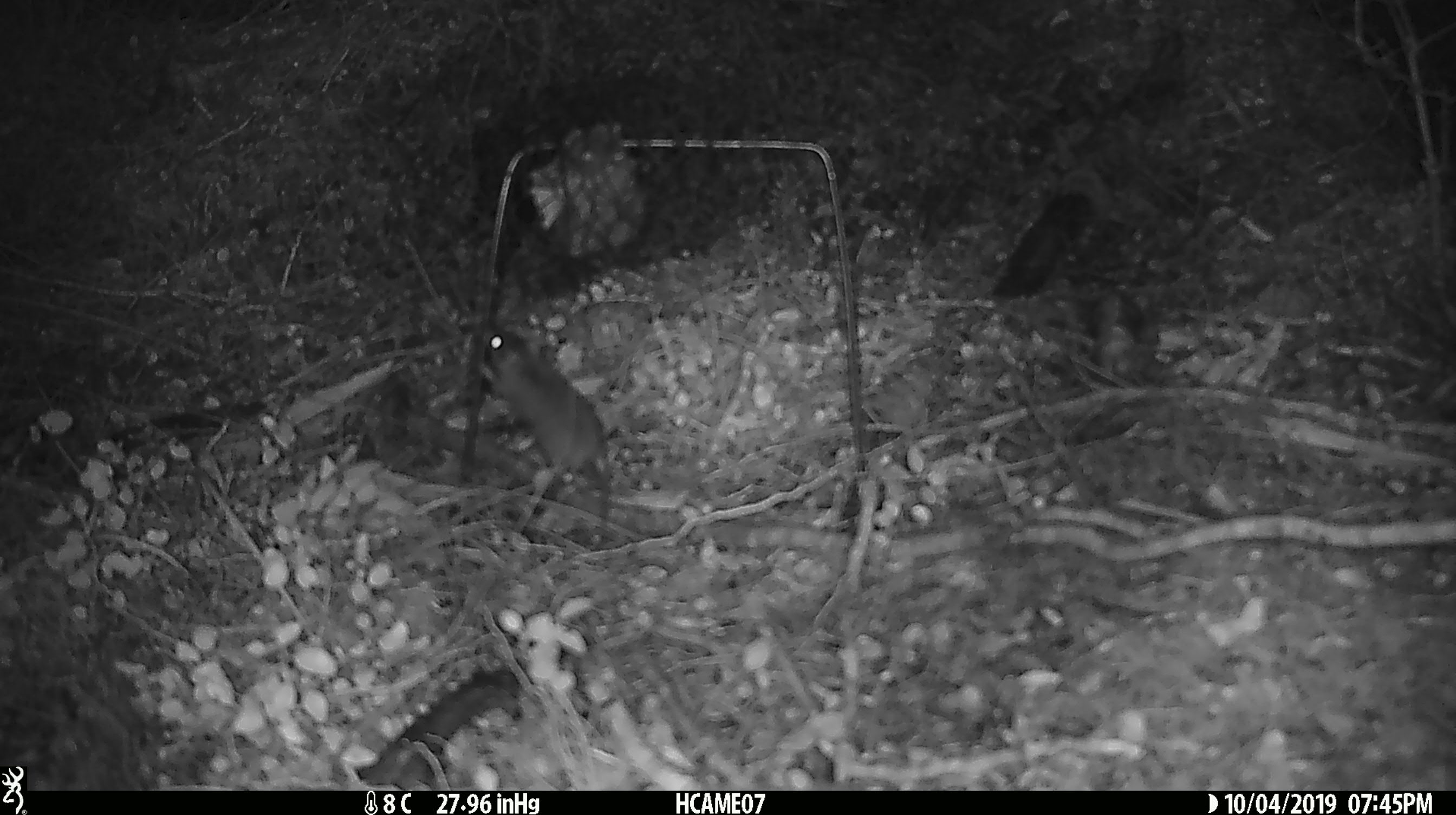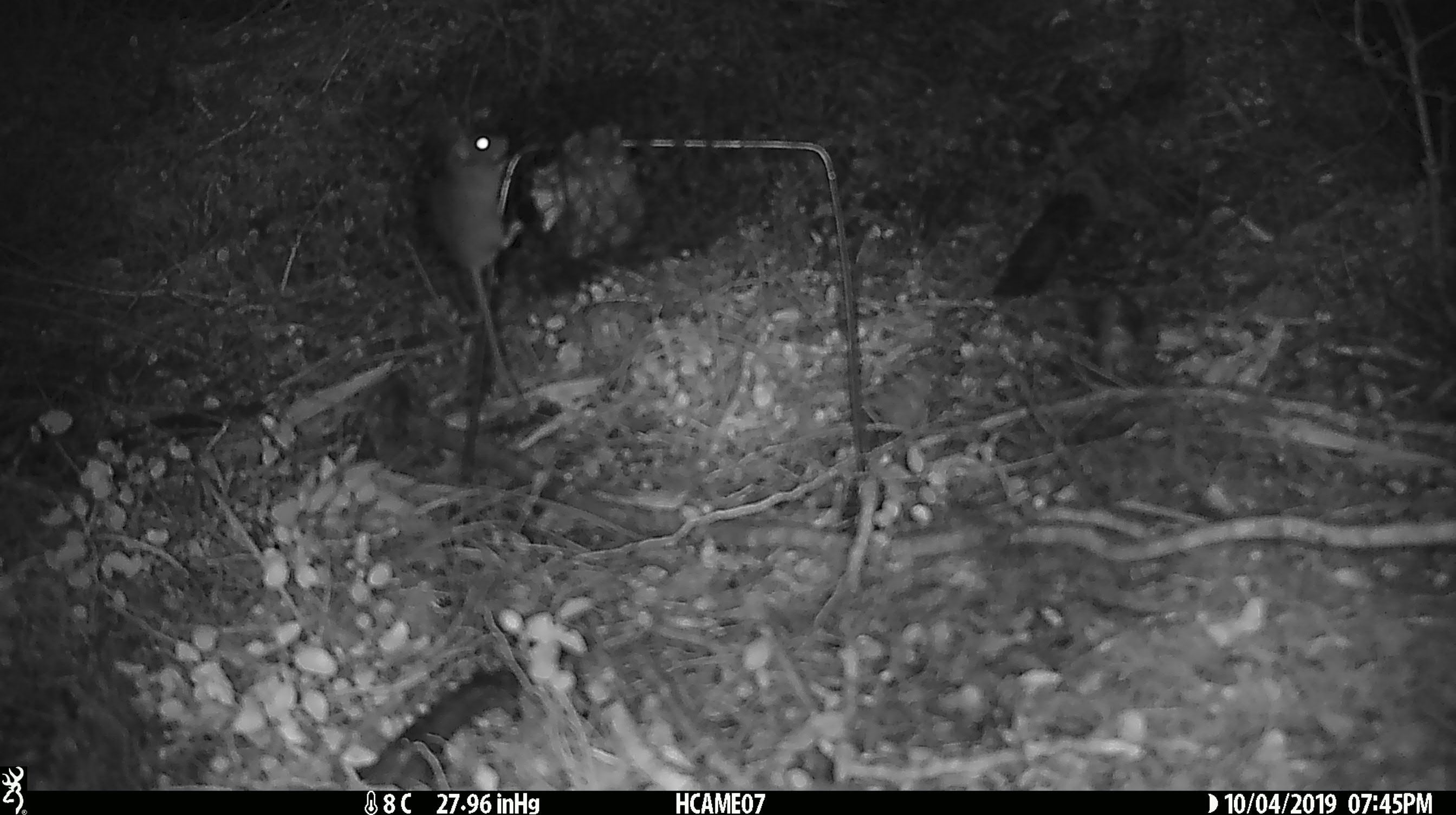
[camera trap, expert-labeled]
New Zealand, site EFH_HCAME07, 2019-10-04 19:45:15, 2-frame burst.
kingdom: Animalia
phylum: Chordata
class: Mammalia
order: Rodentia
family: Muridae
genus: Mus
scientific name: Mus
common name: mouse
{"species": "mouse (Mus)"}